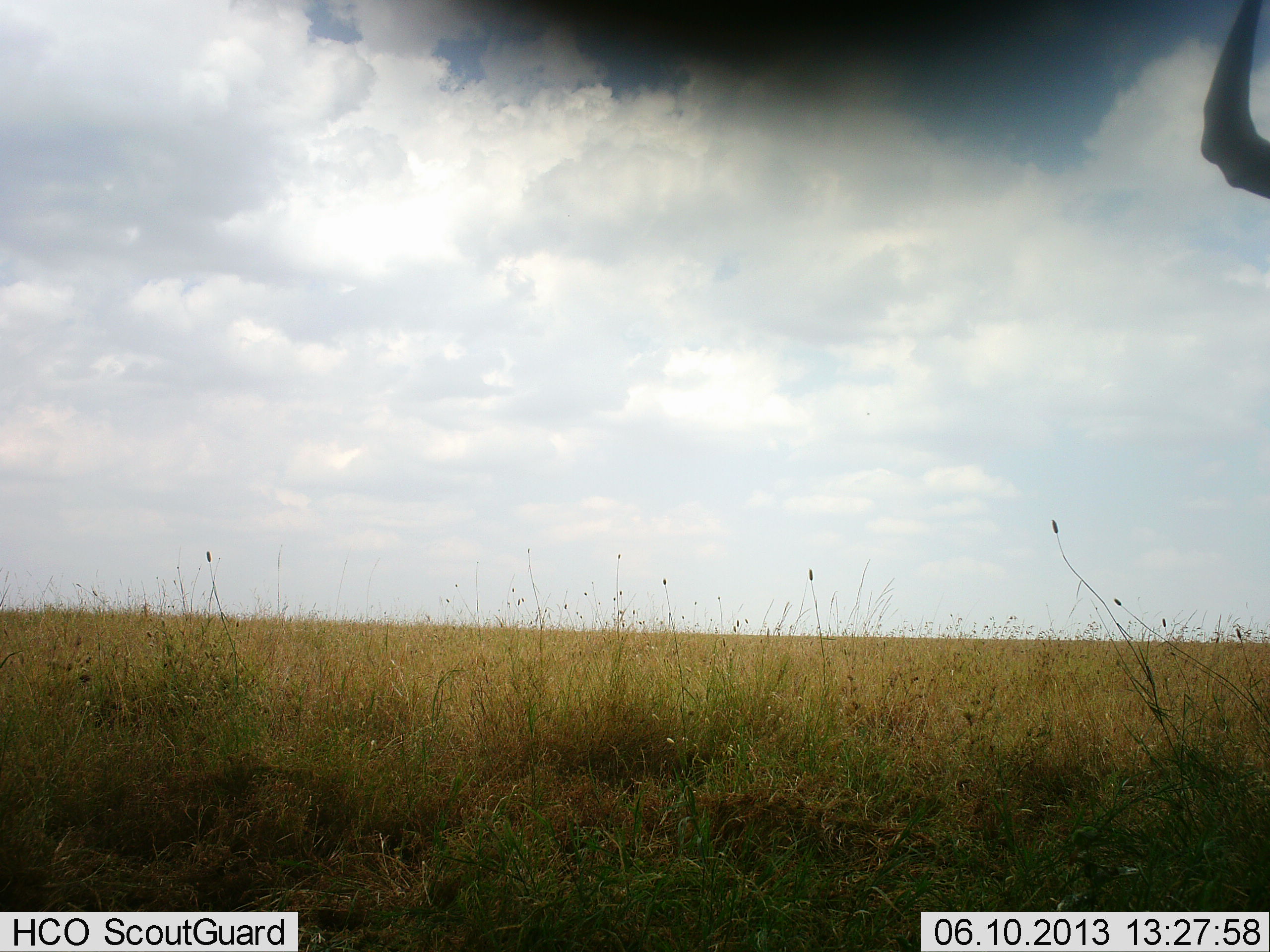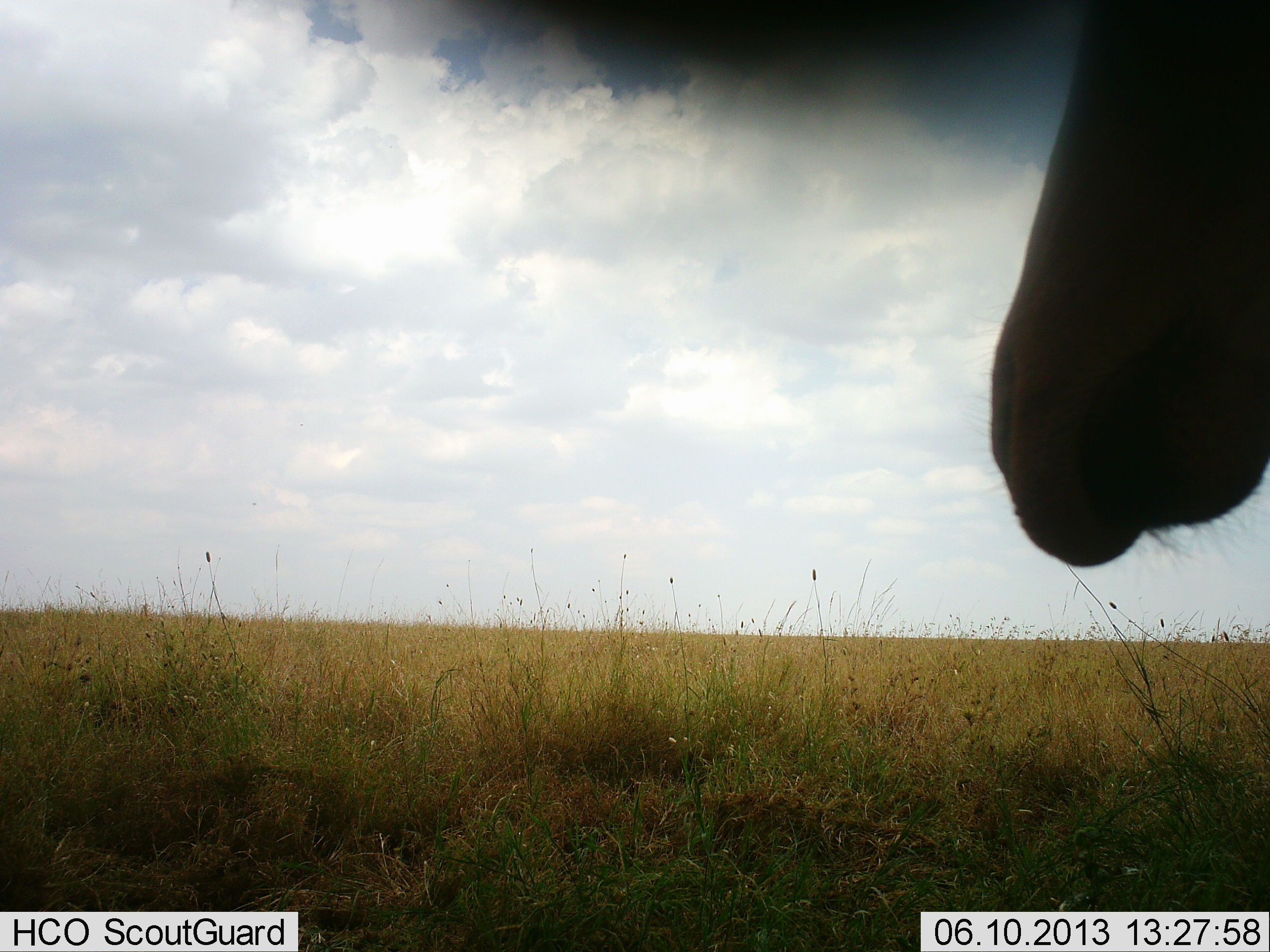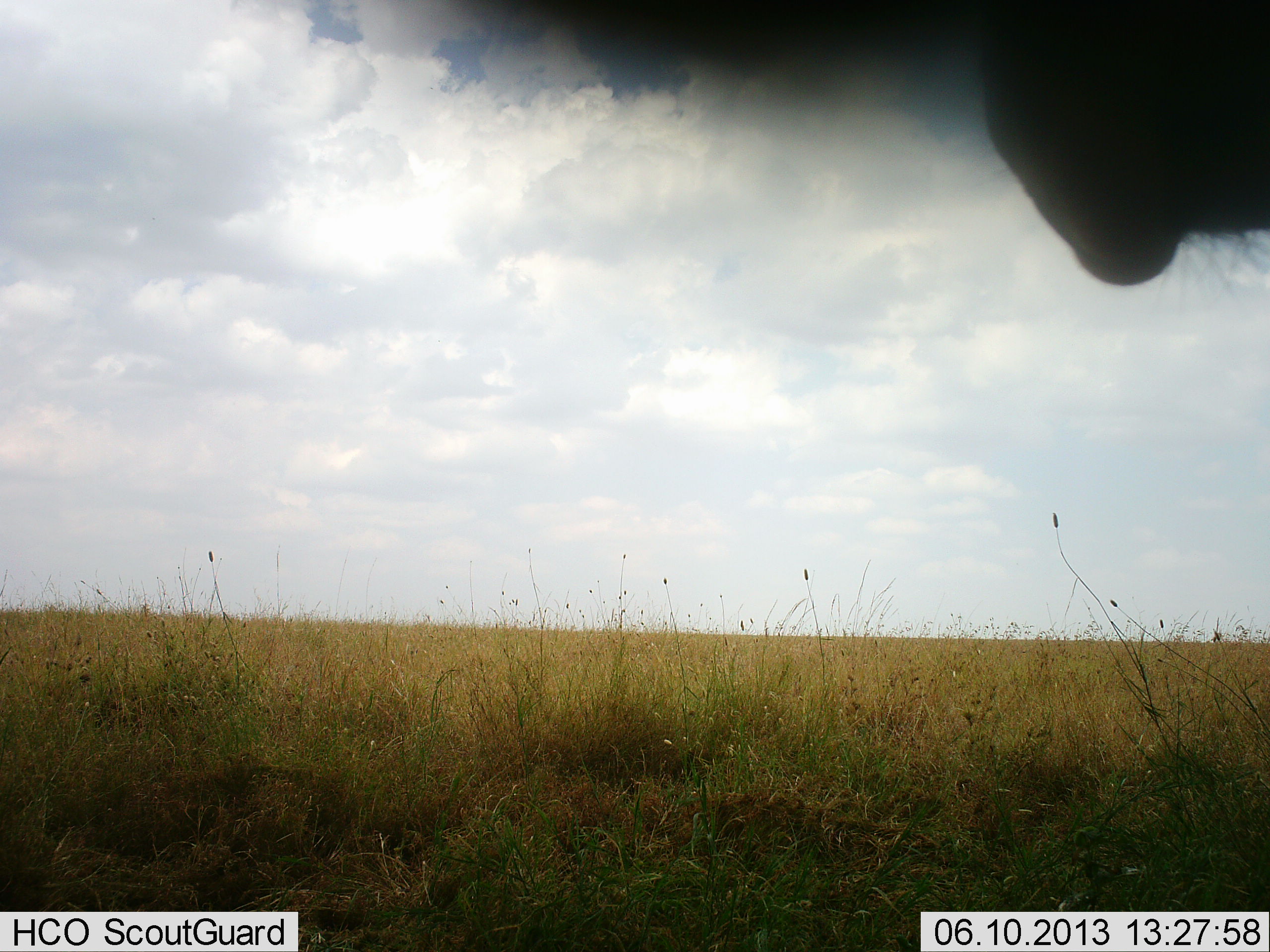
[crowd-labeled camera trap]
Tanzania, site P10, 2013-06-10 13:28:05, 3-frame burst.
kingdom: Animalia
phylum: Chordata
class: Mammalia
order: Artiodactyla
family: Bovidae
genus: Alcelaphus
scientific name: Alcelaphus buselaphus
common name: hartebeest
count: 1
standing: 86%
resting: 10%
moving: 10%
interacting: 0%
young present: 0%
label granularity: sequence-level